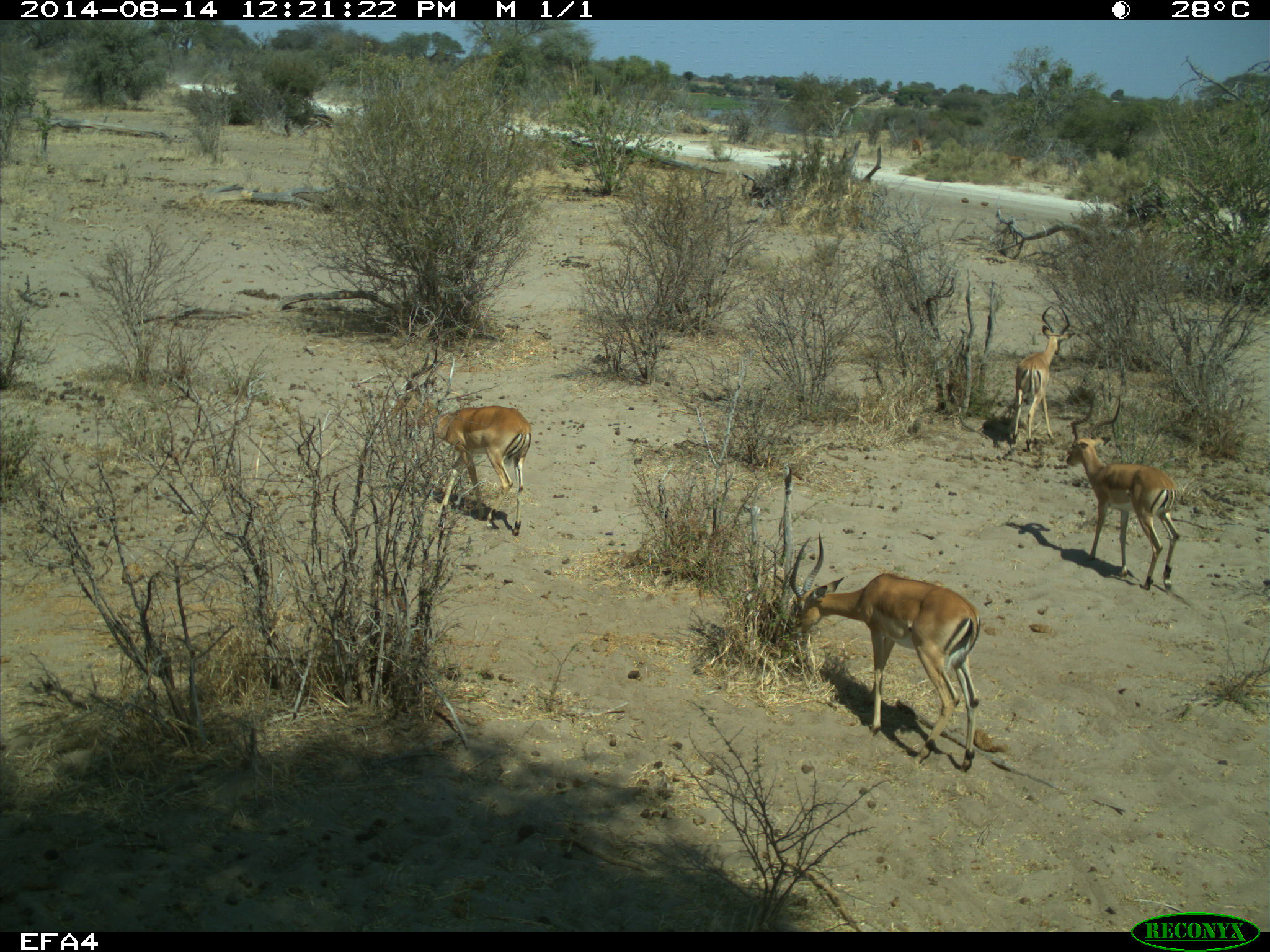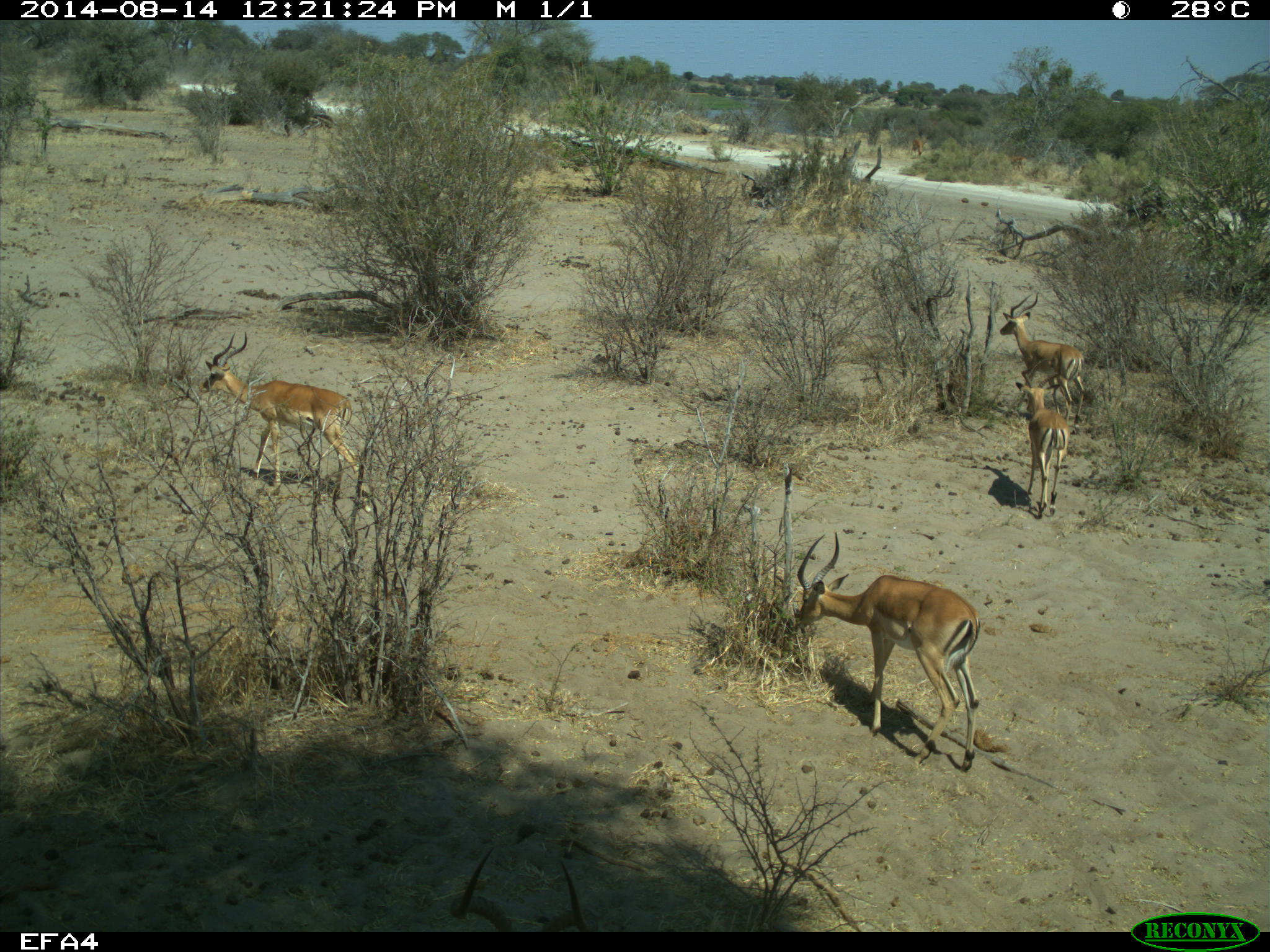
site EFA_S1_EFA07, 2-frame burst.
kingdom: Animalia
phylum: Chordata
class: Mammalia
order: Artiodactyla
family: Bovidae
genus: Aepyceros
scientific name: Aepyceros melampus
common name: impala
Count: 4.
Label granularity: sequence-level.